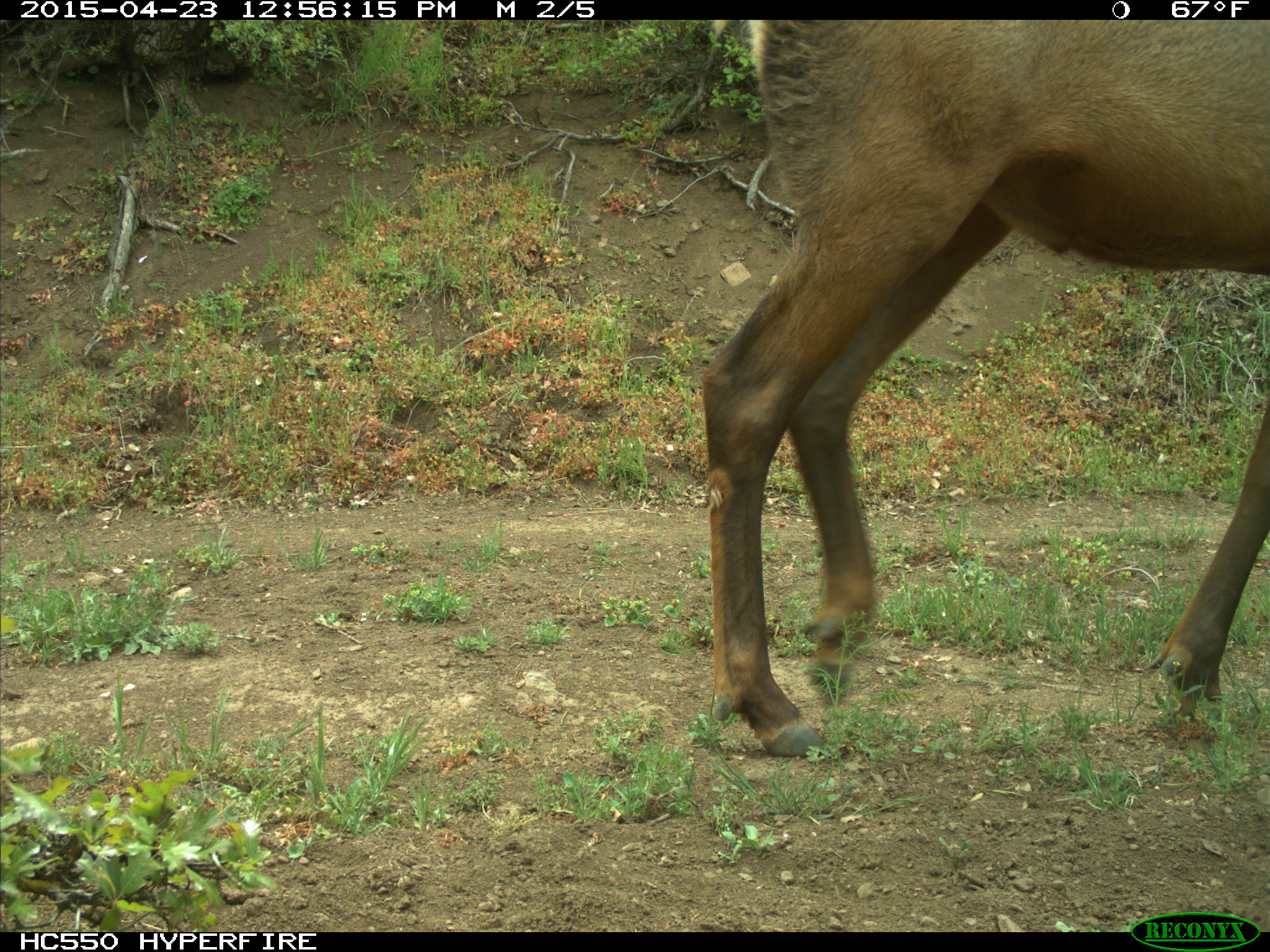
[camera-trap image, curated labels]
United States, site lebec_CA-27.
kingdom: Animalia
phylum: Chordata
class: Mammalia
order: Artiodactyla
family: Cervidae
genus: Cervus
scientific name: Cervus canadensis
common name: elk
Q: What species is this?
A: Cervus canadensis (elk).